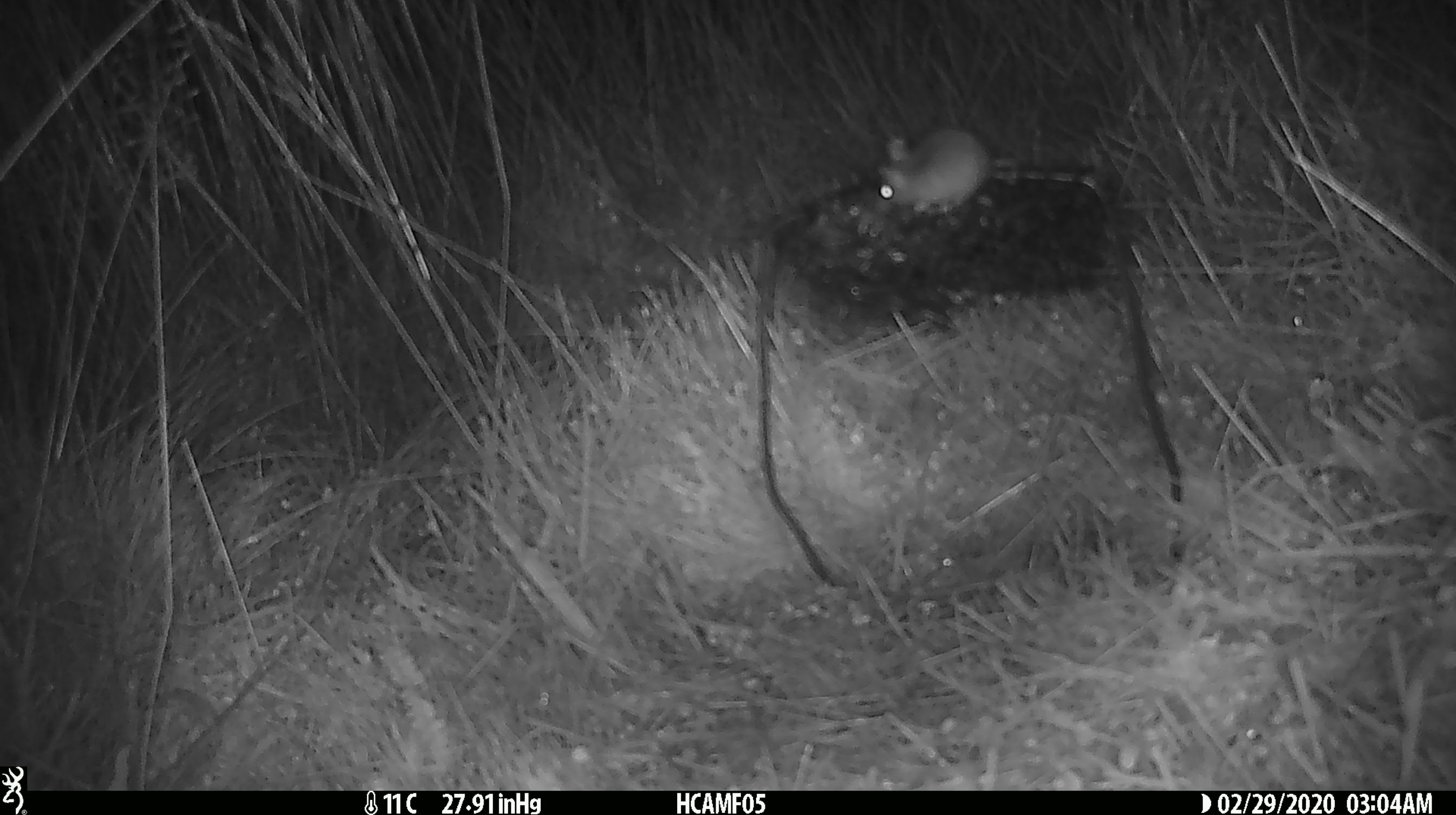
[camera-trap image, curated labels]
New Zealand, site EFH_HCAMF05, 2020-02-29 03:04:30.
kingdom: Animalia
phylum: Chordata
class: Mammalia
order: Rodentia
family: Muridae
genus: Mus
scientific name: Mus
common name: mouse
Mouse (Mus).